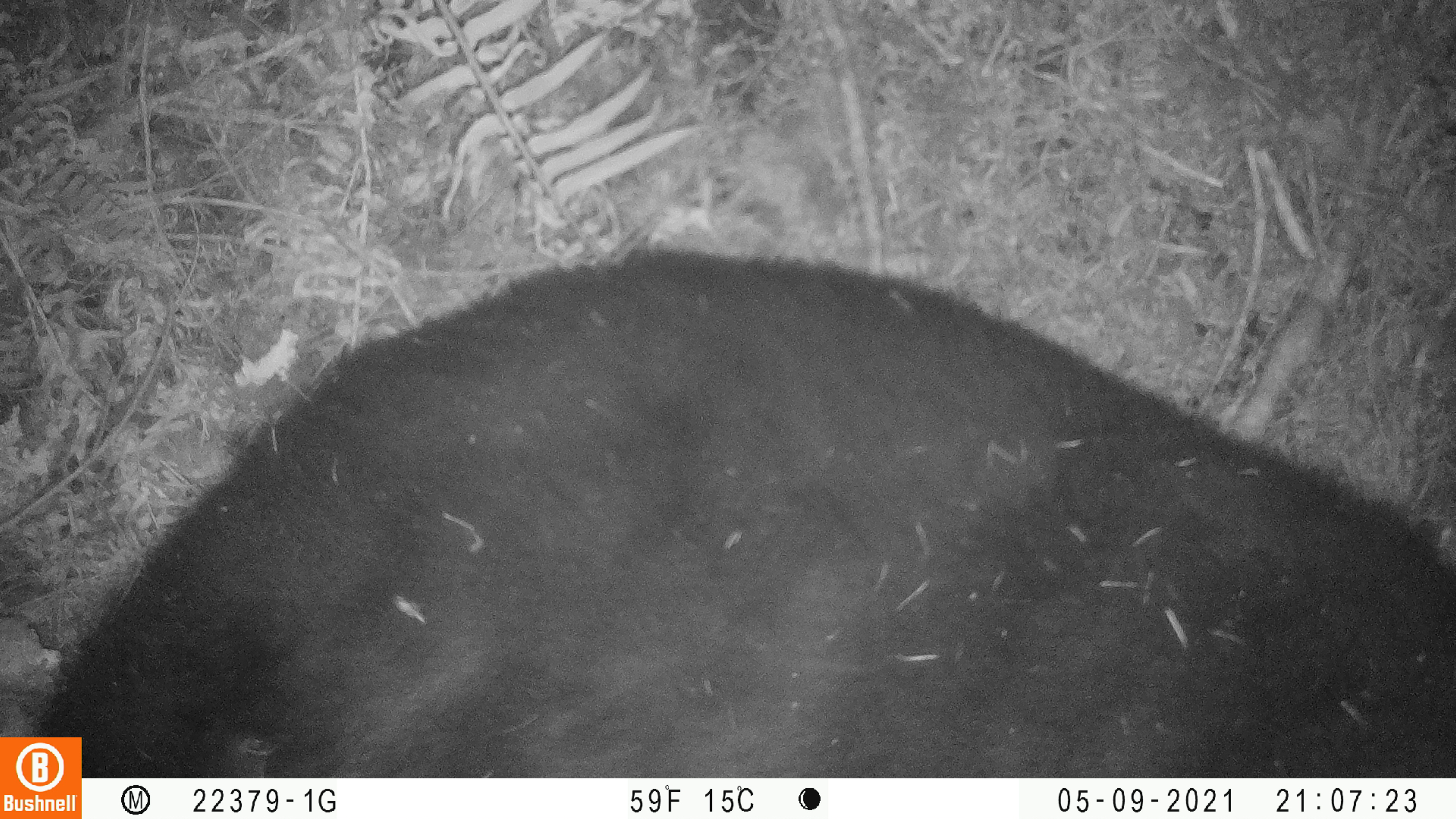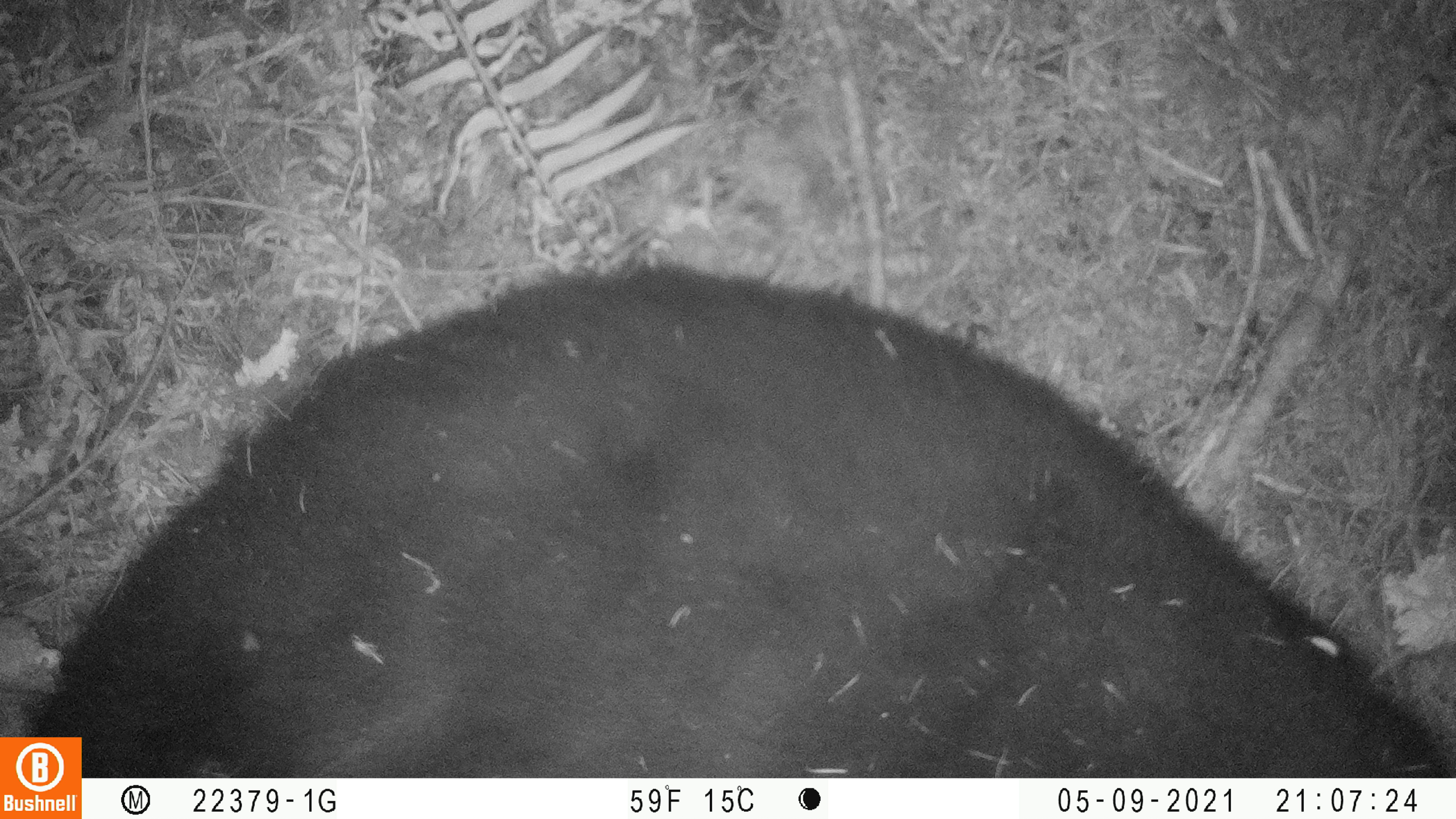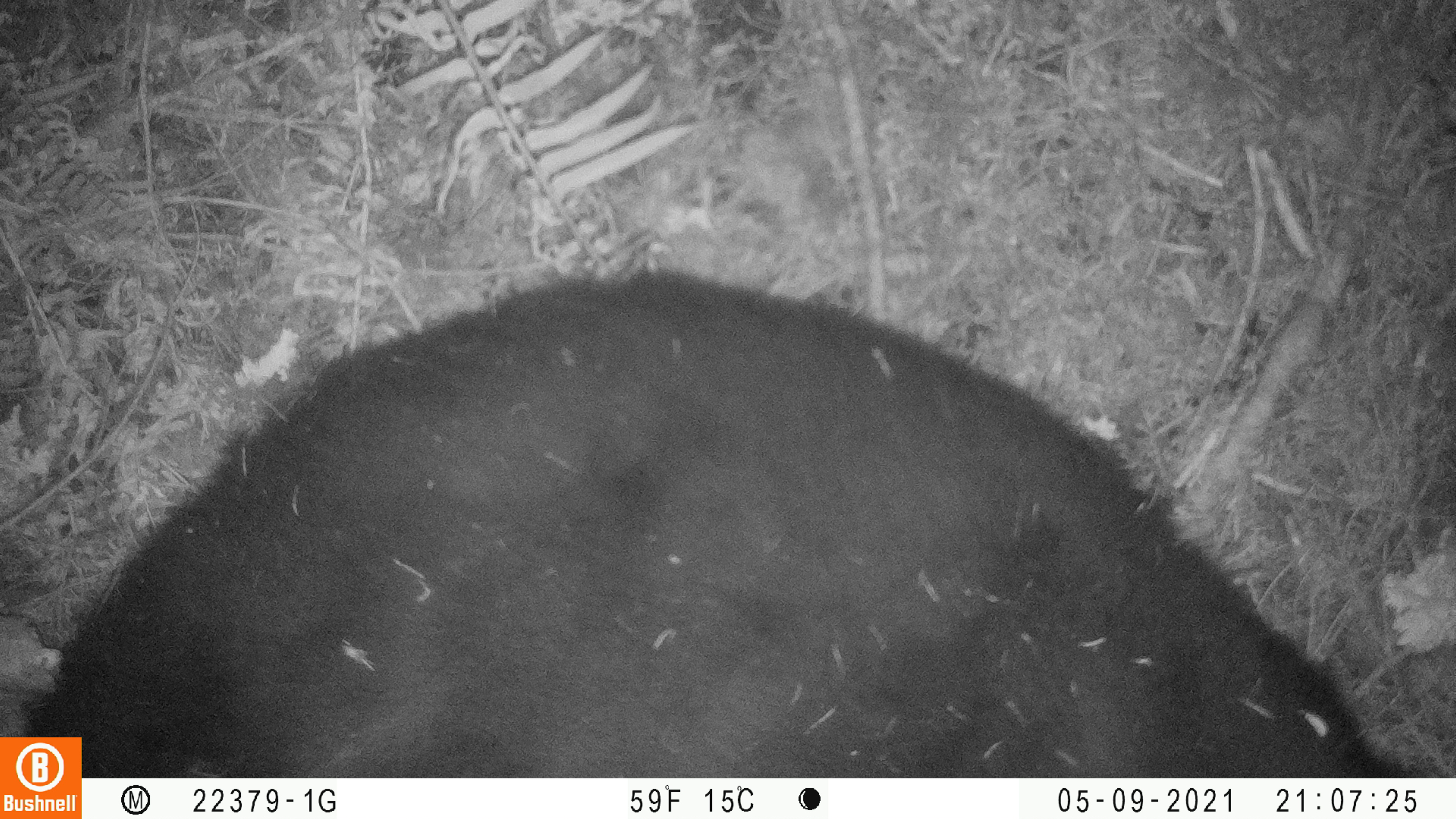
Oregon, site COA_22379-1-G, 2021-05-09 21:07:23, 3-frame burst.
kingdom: Animalia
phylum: Chordata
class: Mammalia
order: Carnivora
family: Ursidae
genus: Ursus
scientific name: Ursus americanus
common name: american black bear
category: black bear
Black bear (american black bear) (Ursus americanus).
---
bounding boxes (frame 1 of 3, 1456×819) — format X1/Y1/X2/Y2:
black bear: 84/225/1453/777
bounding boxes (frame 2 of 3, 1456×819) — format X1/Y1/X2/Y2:
black bear: 85/244/1453/777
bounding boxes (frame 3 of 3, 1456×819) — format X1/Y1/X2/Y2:
black bear: 83/252/1423/777